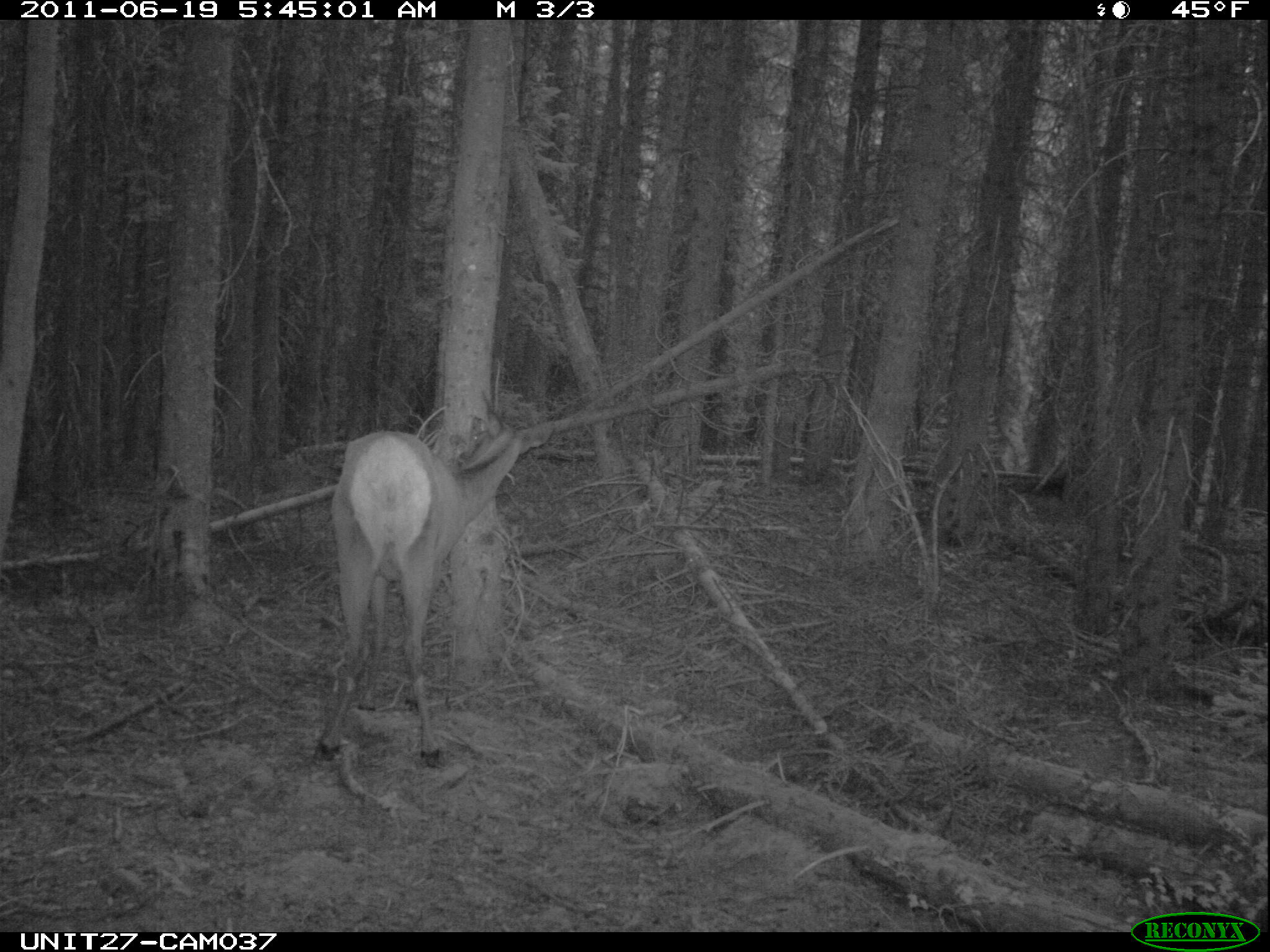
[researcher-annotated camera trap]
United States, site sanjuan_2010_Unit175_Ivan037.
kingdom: Animalia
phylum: Chordata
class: Mammalia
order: Artiodactyla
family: Cervidae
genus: Cervus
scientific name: Cervus elaphus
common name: red deer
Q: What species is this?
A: Cervus elaphus (red deer).